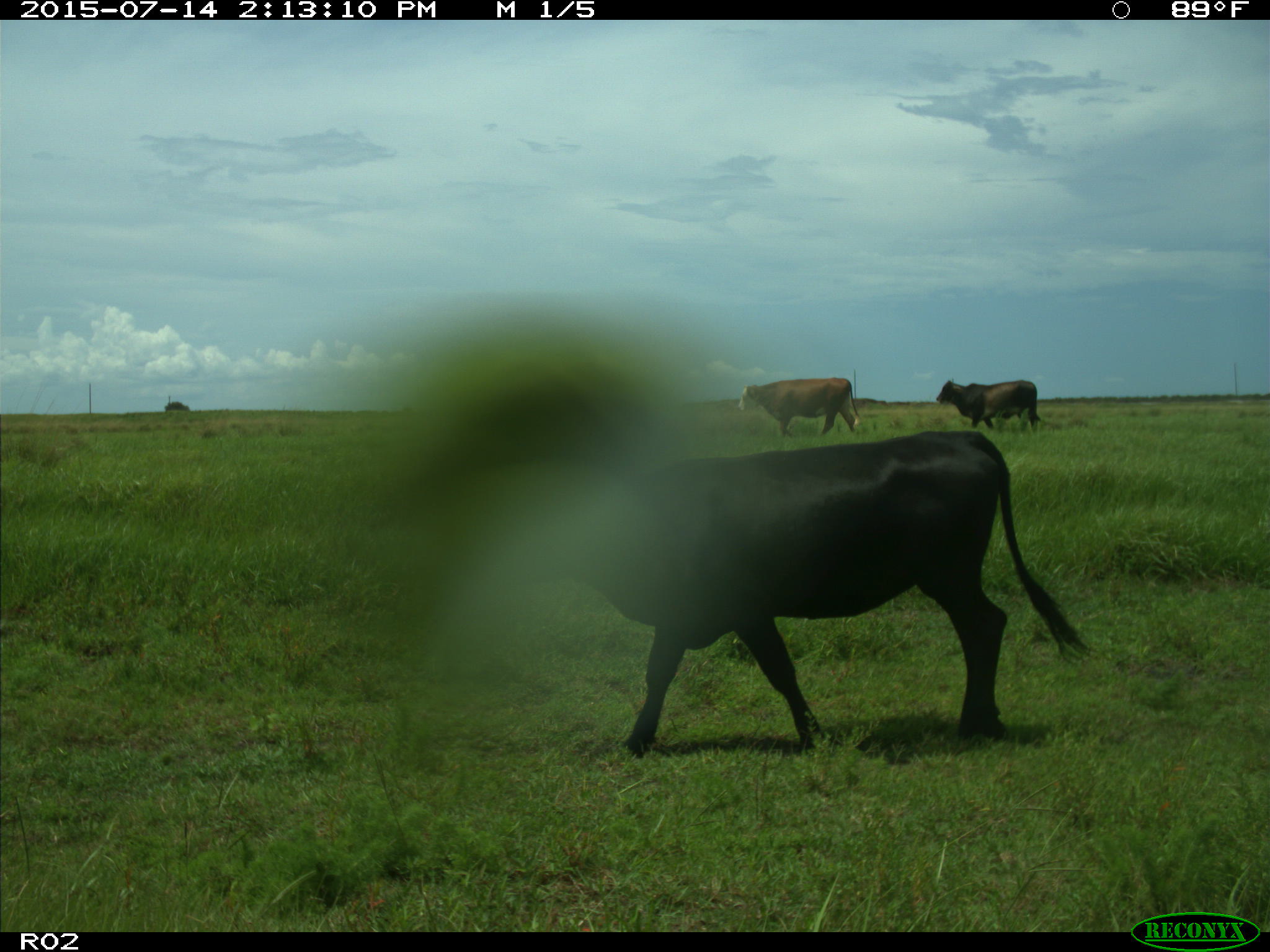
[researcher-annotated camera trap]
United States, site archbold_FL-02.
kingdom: Animalia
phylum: Chordata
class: Mammalia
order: Artiodactyla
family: Bovidae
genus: Bos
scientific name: Bos taurus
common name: domestic cow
Bos taurus (domestic cow).